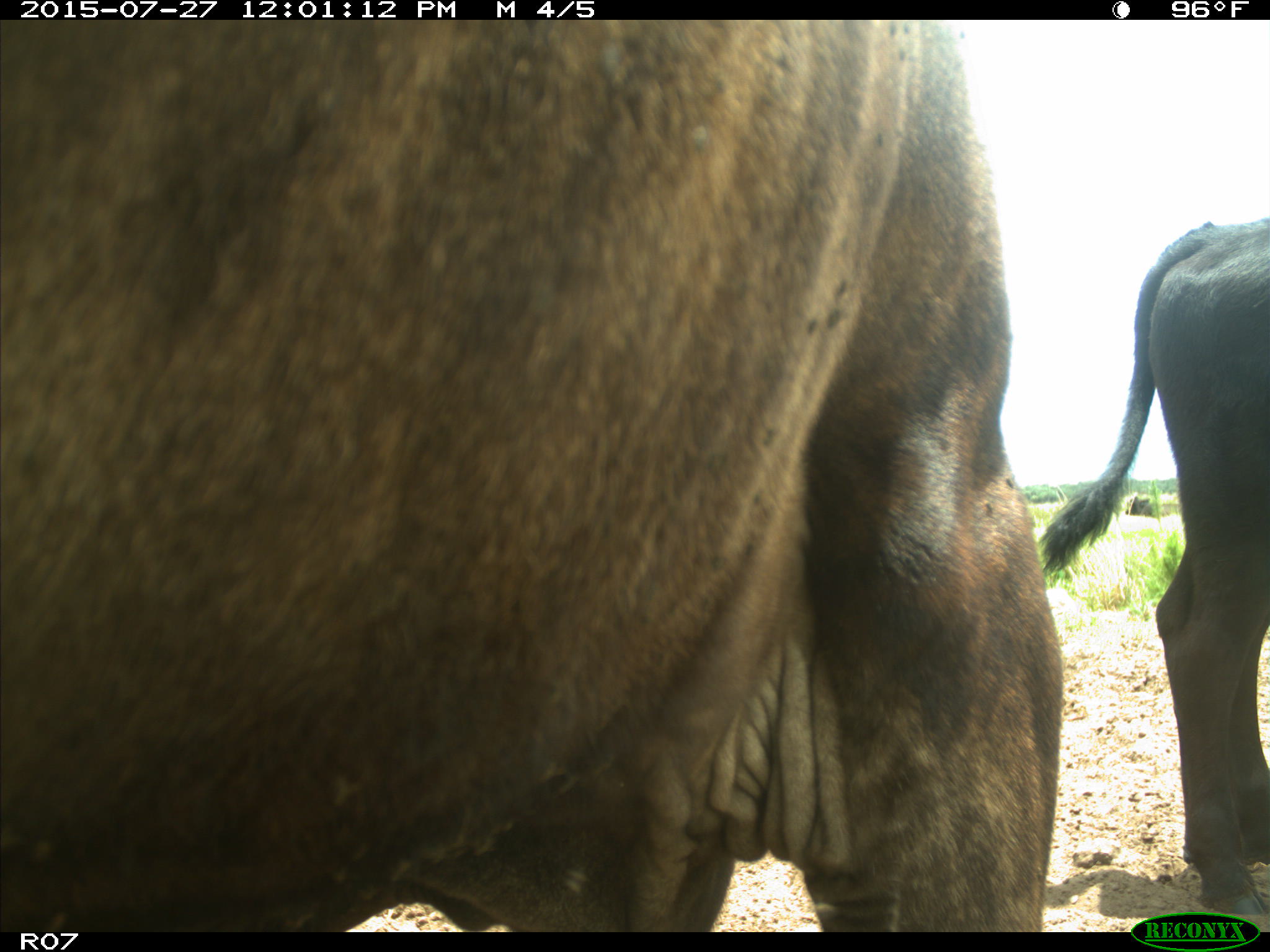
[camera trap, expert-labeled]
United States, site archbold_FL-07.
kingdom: Animalia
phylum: Chordata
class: Mammalia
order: Artiodactyla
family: Bovidae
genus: Bos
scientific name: Bos taurus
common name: domestic cow